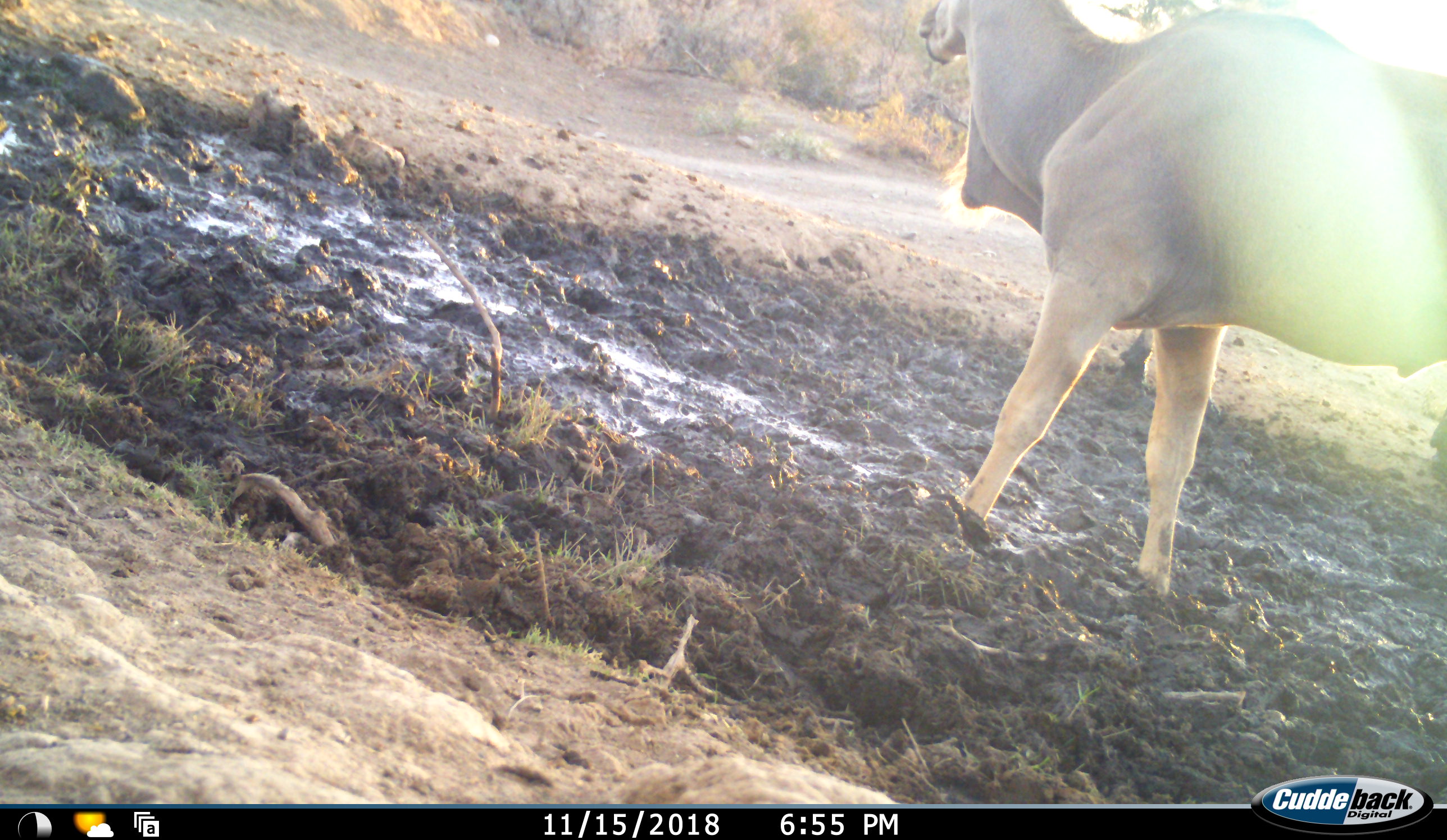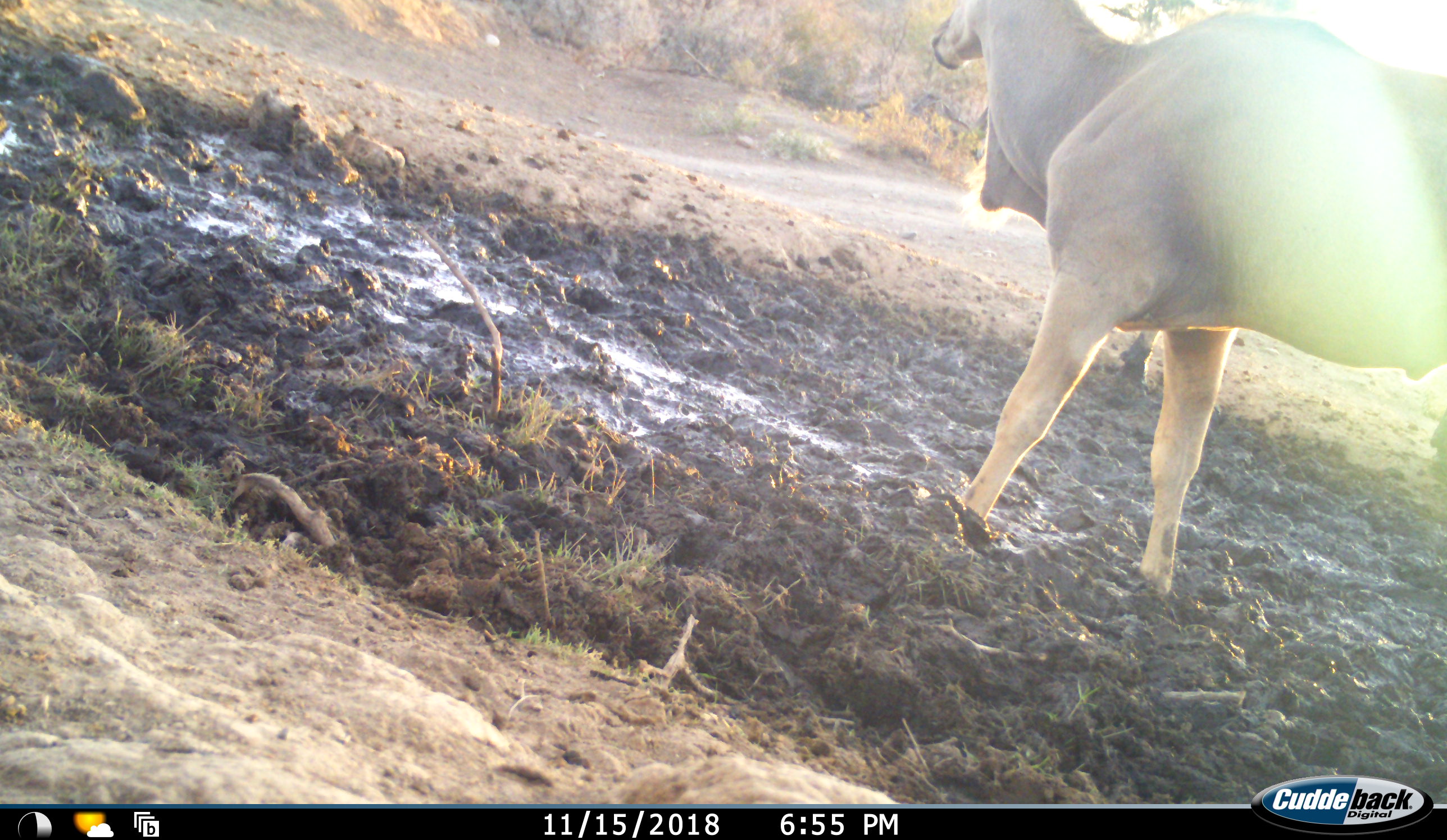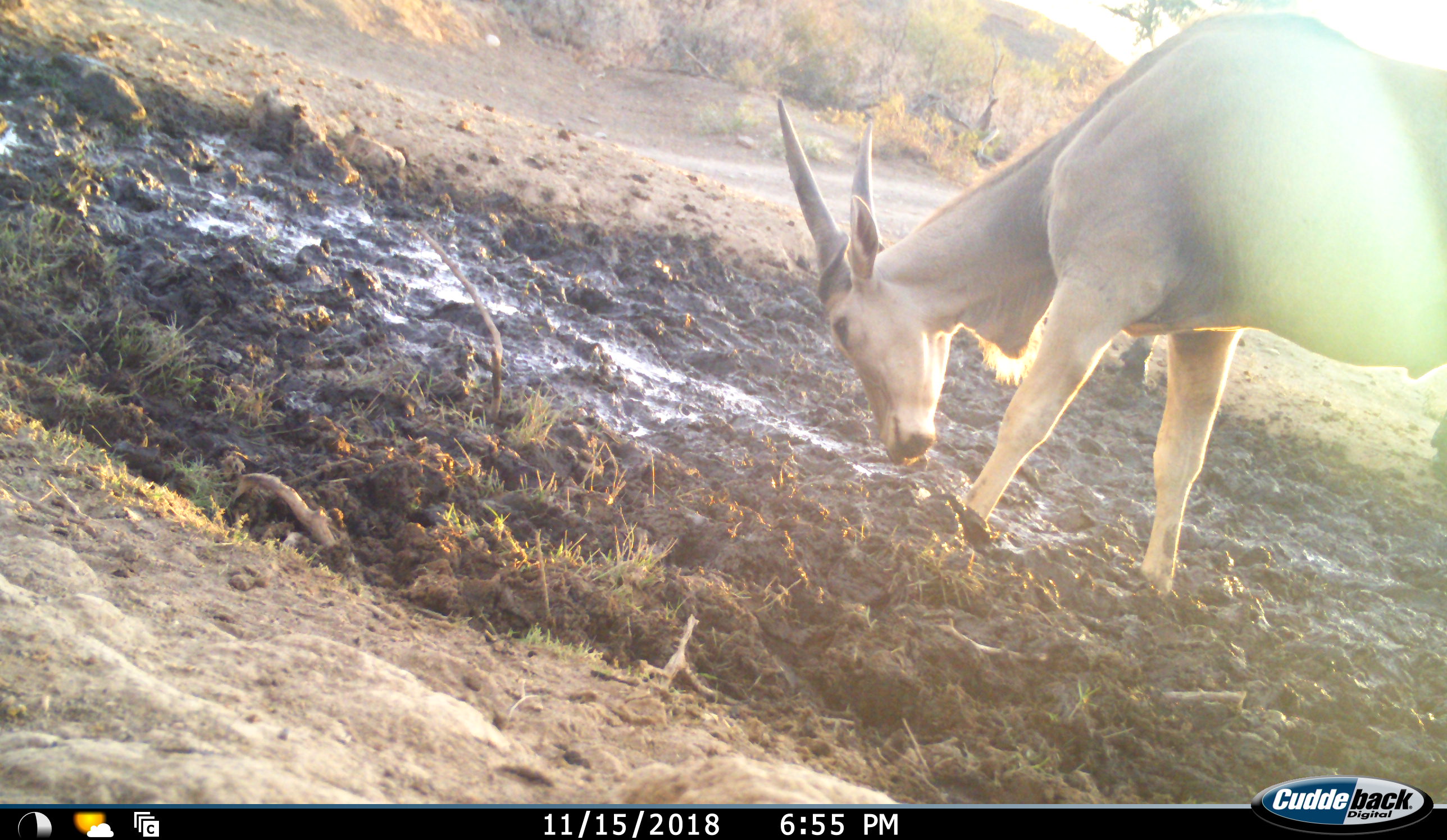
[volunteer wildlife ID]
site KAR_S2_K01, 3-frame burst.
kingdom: Animalia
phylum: Chordata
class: Mammalia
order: Artiodactyla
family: Bovidae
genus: Tragelaphus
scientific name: Tragelaphus oryx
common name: eland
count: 1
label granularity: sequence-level